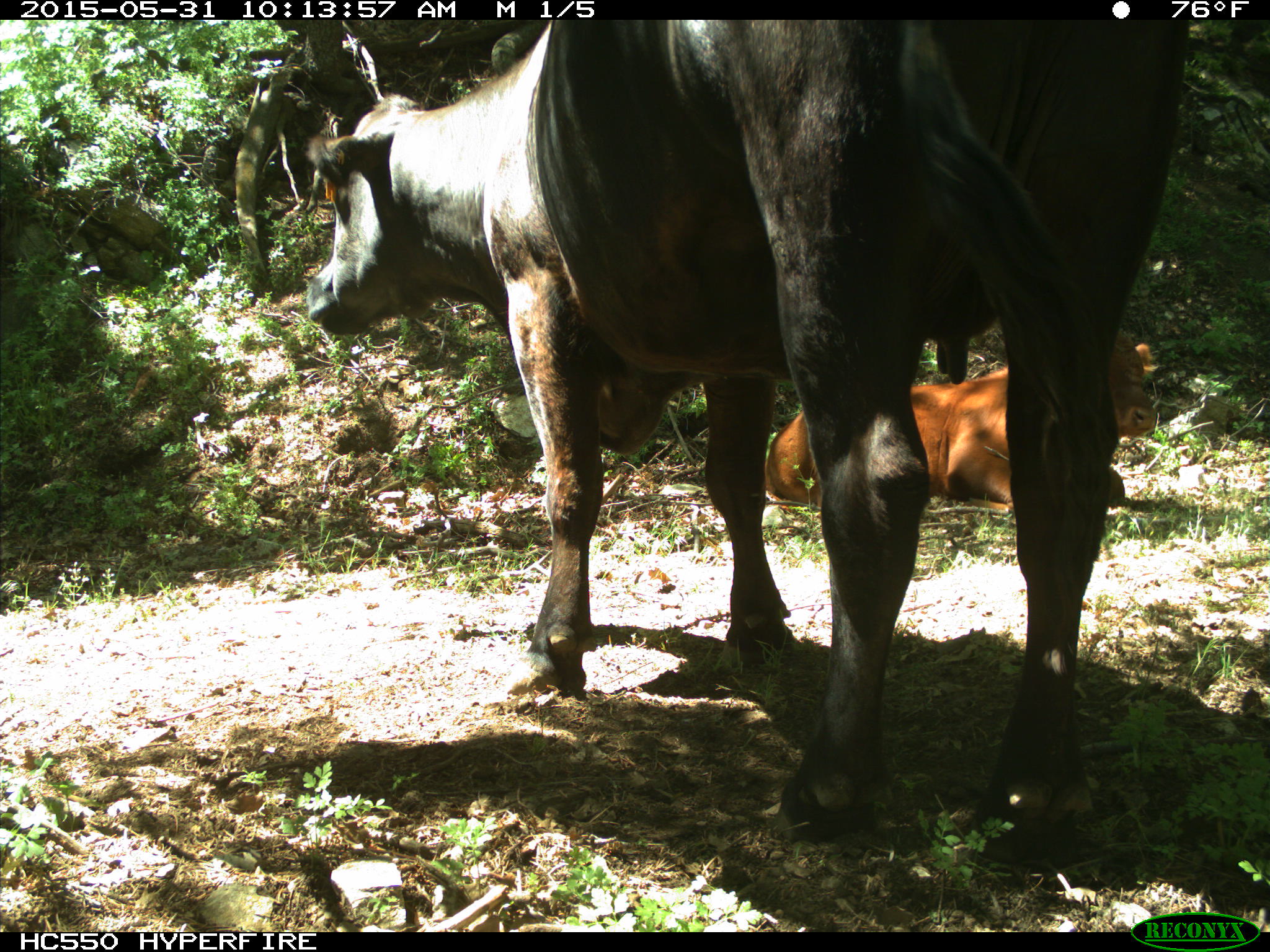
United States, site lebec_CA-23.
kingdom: Animalia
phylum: Chordata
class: Mammalia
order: Artiodactyla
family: Bovidae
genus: Bos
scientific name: Bos taurus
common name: domestic cow